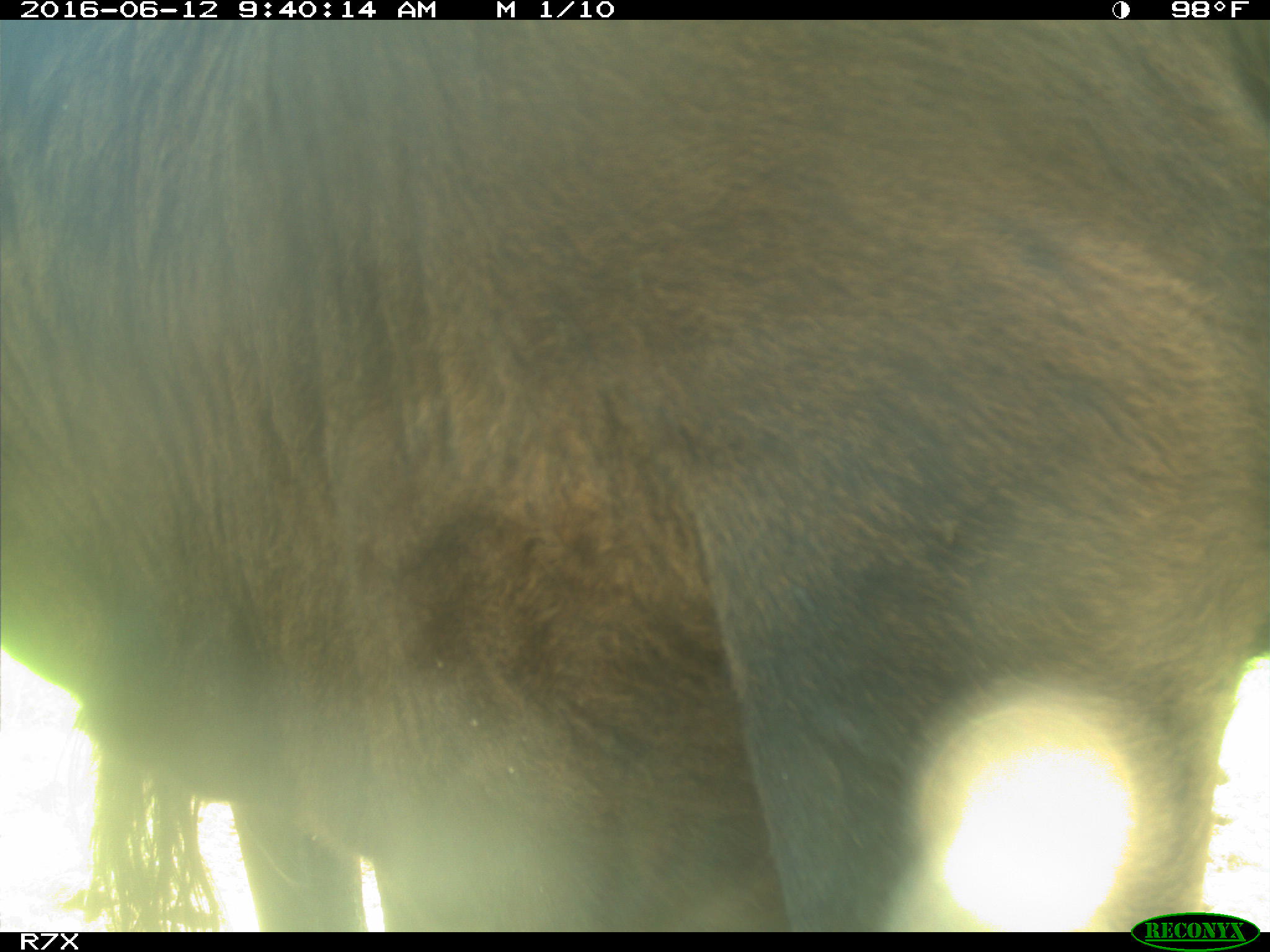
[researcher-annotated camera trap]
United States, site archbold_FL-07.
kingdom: Animalia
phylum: Chordata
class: Mammalia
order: Artiodactyla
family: Bovidae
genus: Bos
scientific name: Bos taurus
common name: domestic cow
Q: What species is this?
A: Bos taurus (domestic cow).